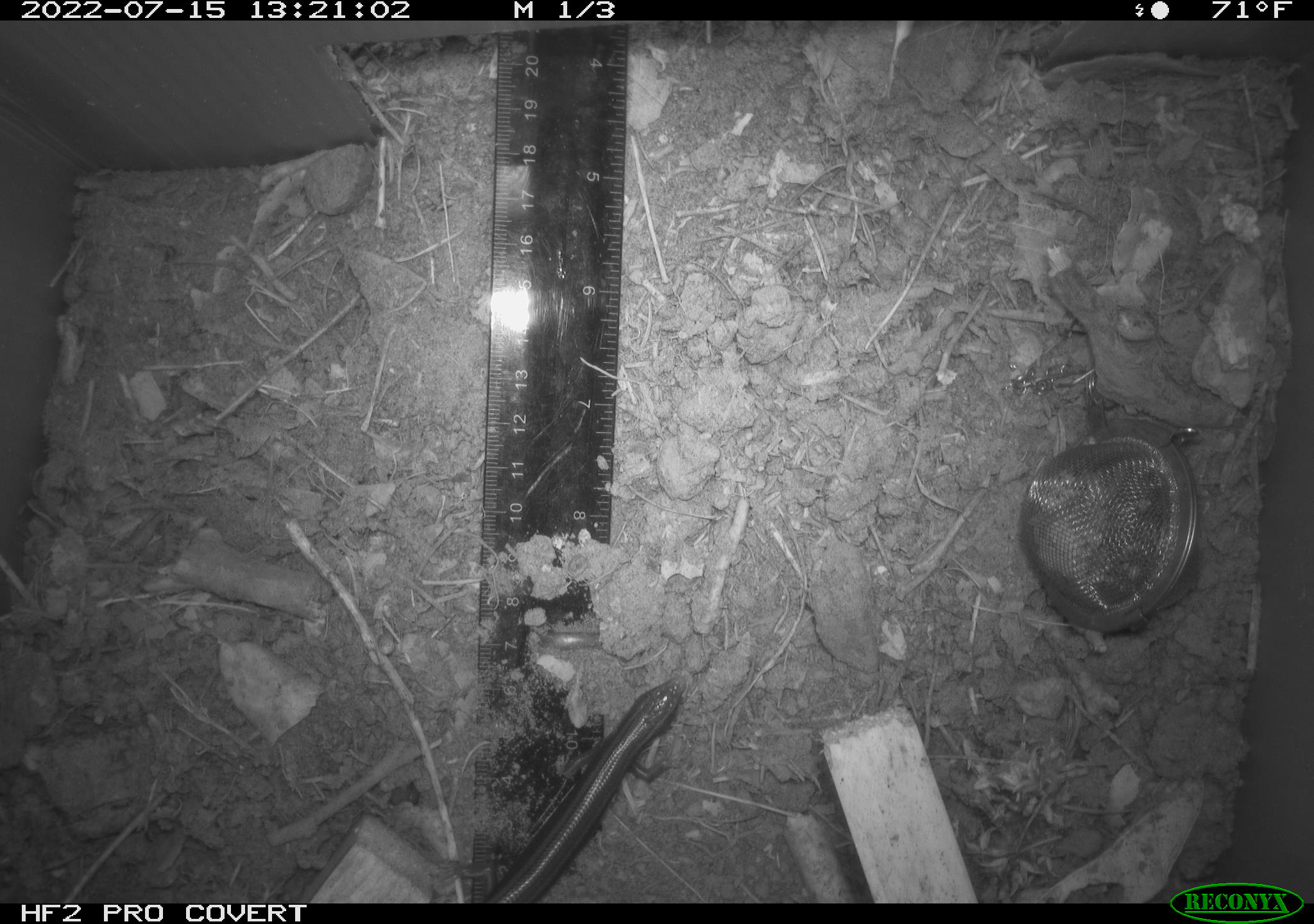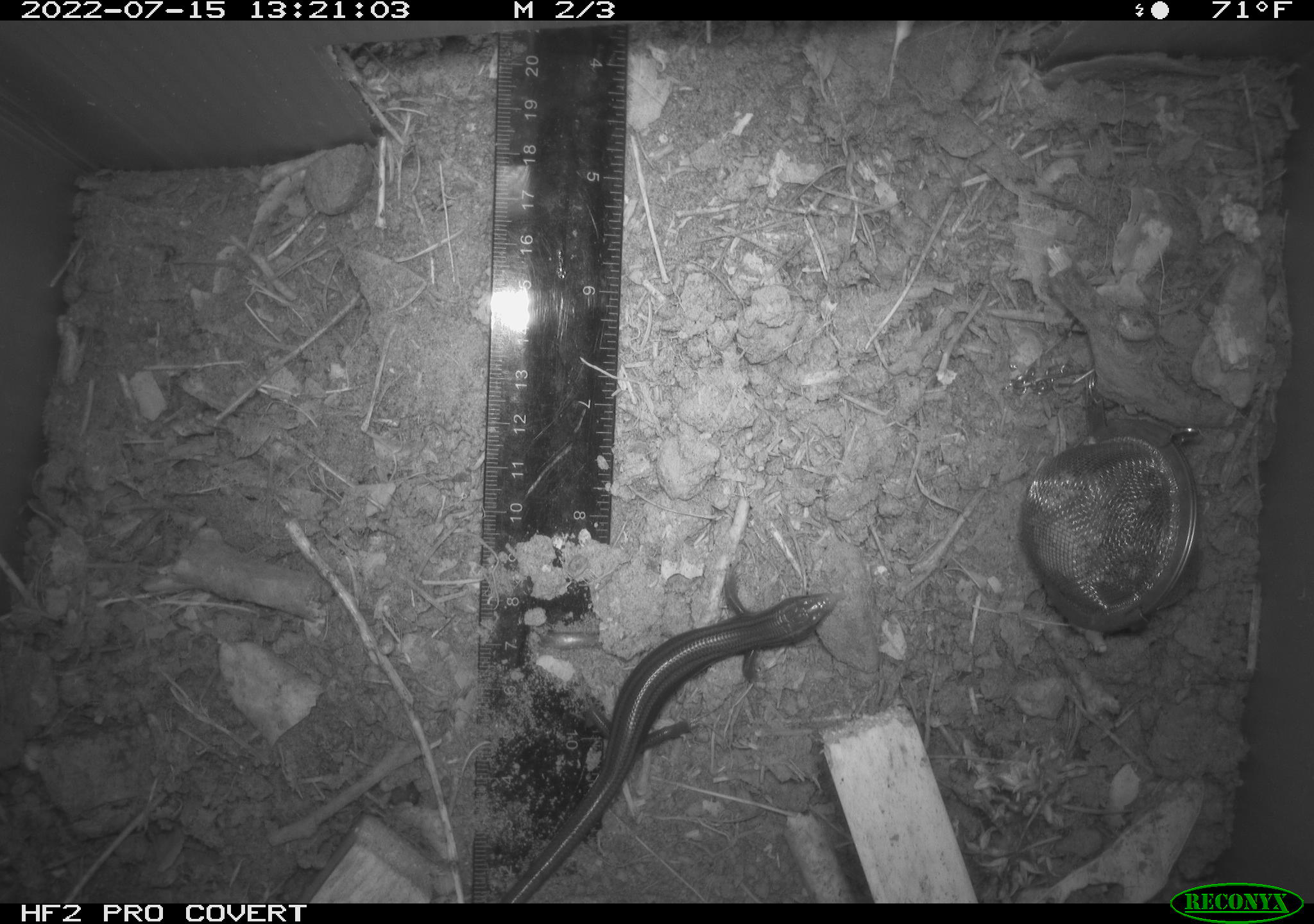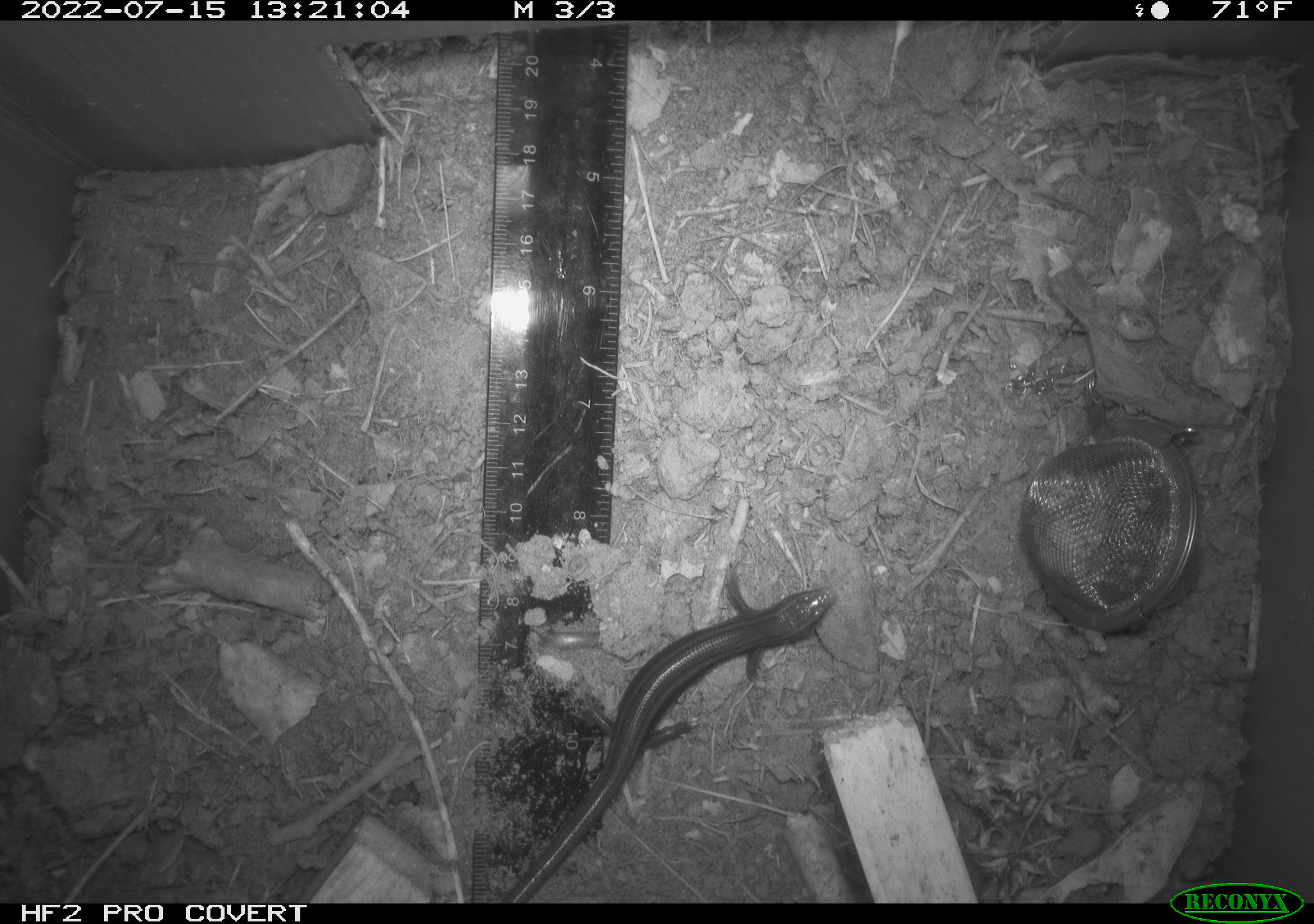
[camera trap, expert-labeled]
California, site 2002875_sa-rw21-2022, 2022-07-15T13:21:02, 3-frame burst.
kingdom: Animalia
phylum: Chordata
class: Reptilia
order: Squamata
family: Scincidae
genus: Plestiodon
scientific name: Plestiodon skiltonianus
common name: western skink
Western skink (Plestiodon skiltonianus).